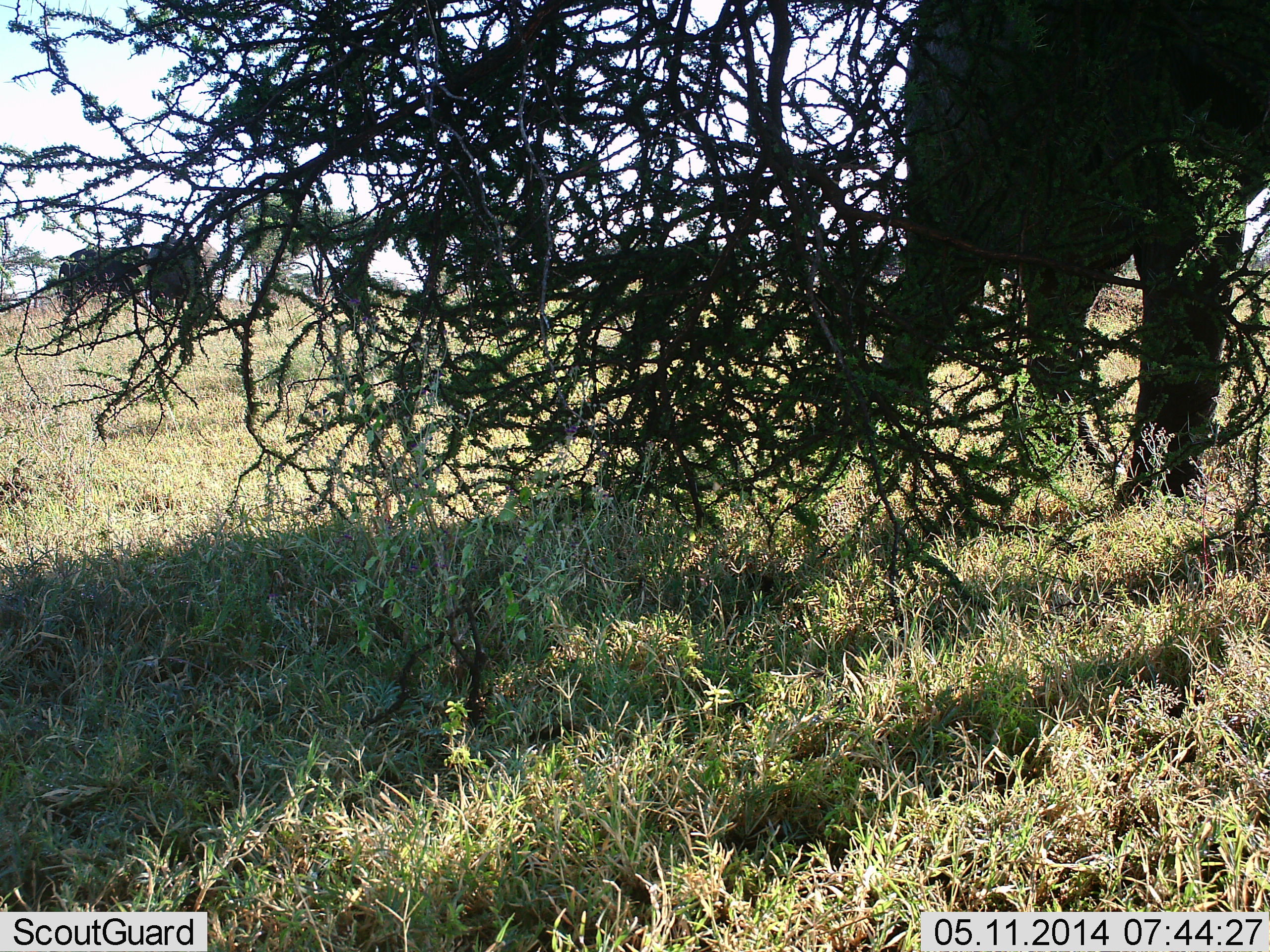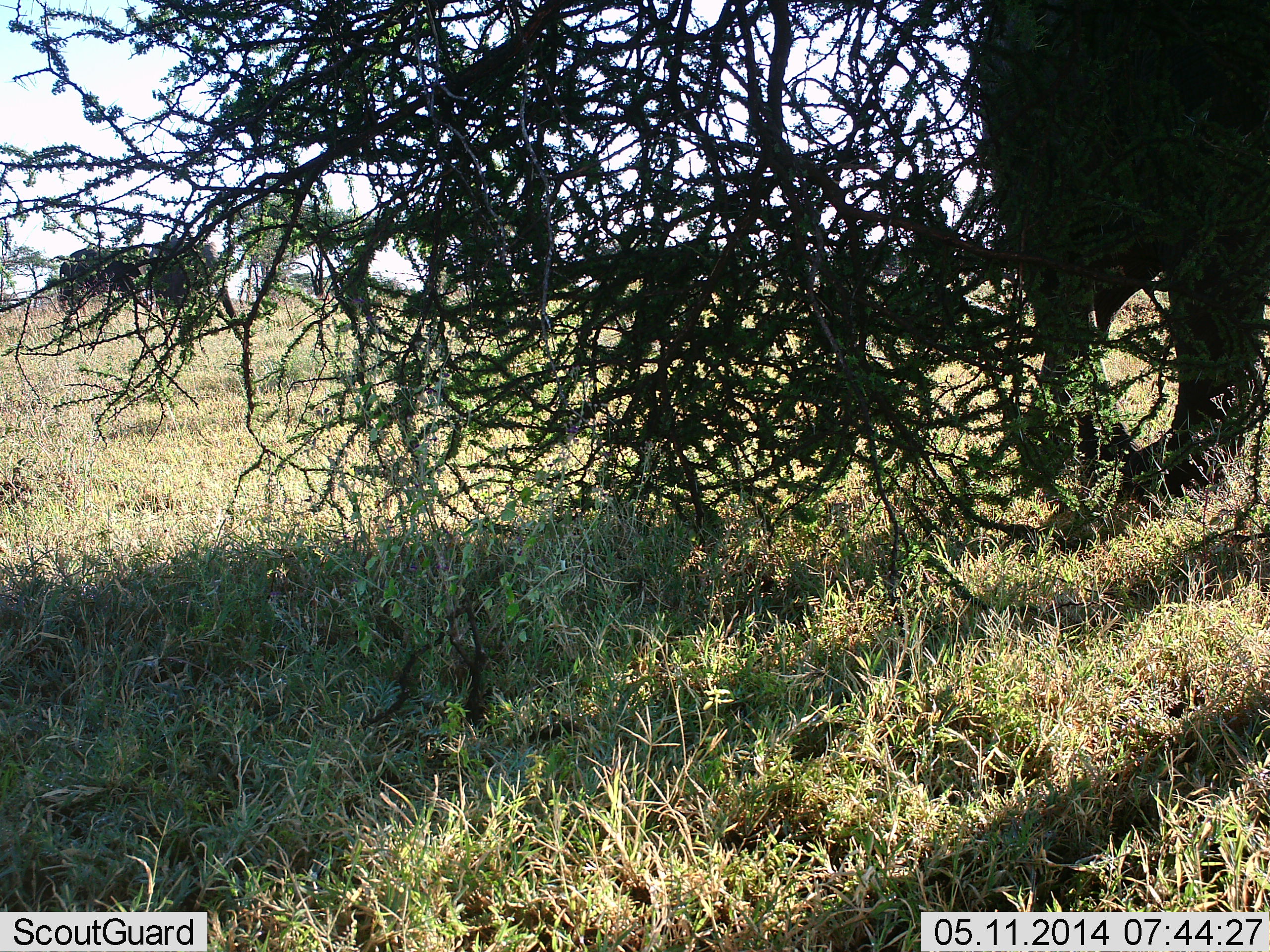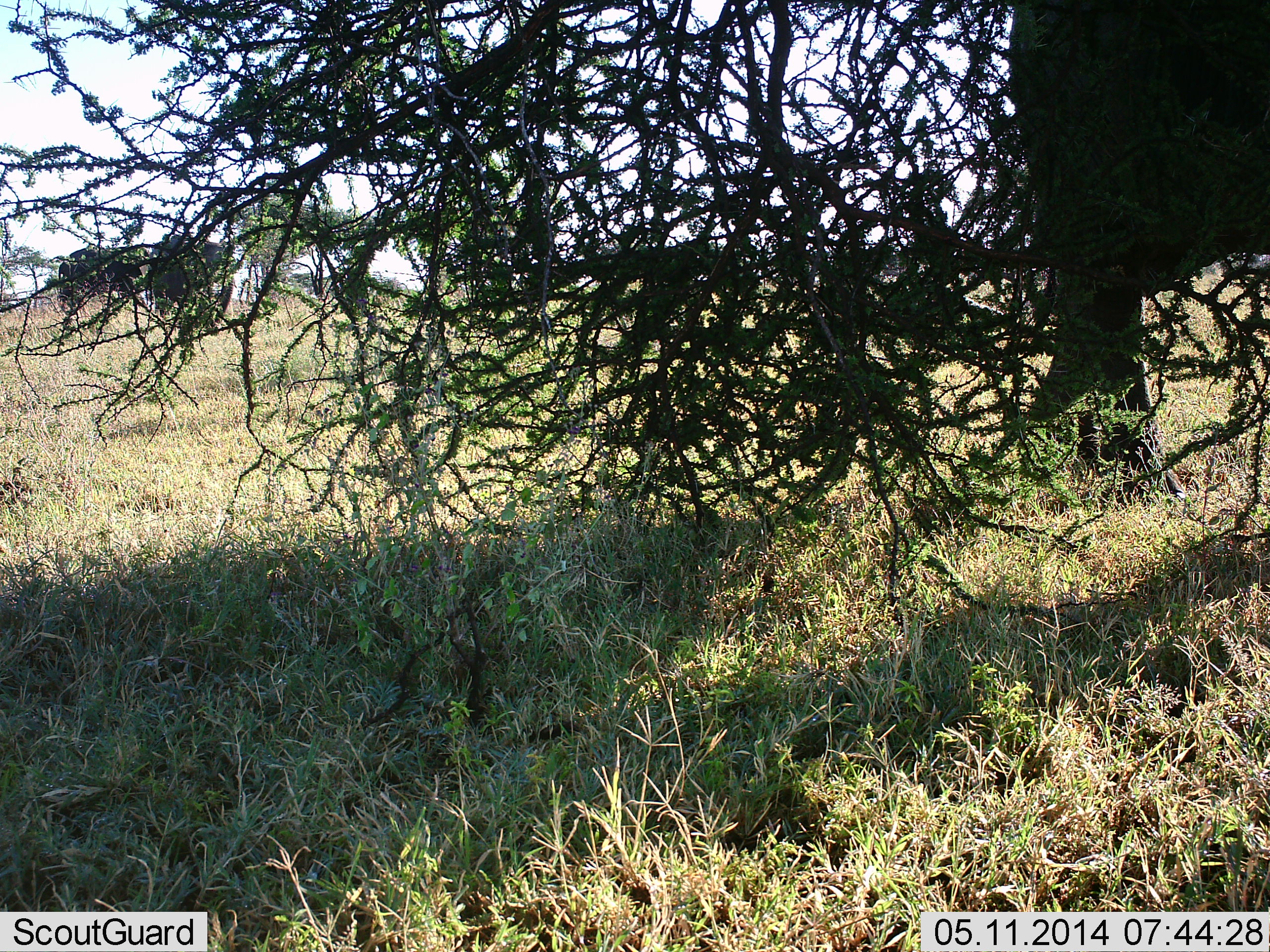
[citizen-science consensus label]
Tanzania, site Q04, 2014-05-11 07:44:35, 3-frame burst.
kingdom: Animalia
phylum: Chordata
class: Mammalia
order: Proboscidea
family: Elephantidae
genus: Loxodonta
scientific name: Loxodonta africana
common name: african bush elephant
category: elephant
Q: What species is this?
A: Elephant (african bush elephant) (Loxodonta africana).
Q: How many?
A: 2.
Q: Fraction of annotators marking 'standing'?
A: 30%.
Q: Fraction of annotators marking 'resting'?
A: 0%.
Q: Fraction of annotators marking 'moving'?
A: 70%.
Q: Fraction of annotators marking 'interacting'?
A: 0%.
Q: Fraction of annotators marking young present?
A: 0%.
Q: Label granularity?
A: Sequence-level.